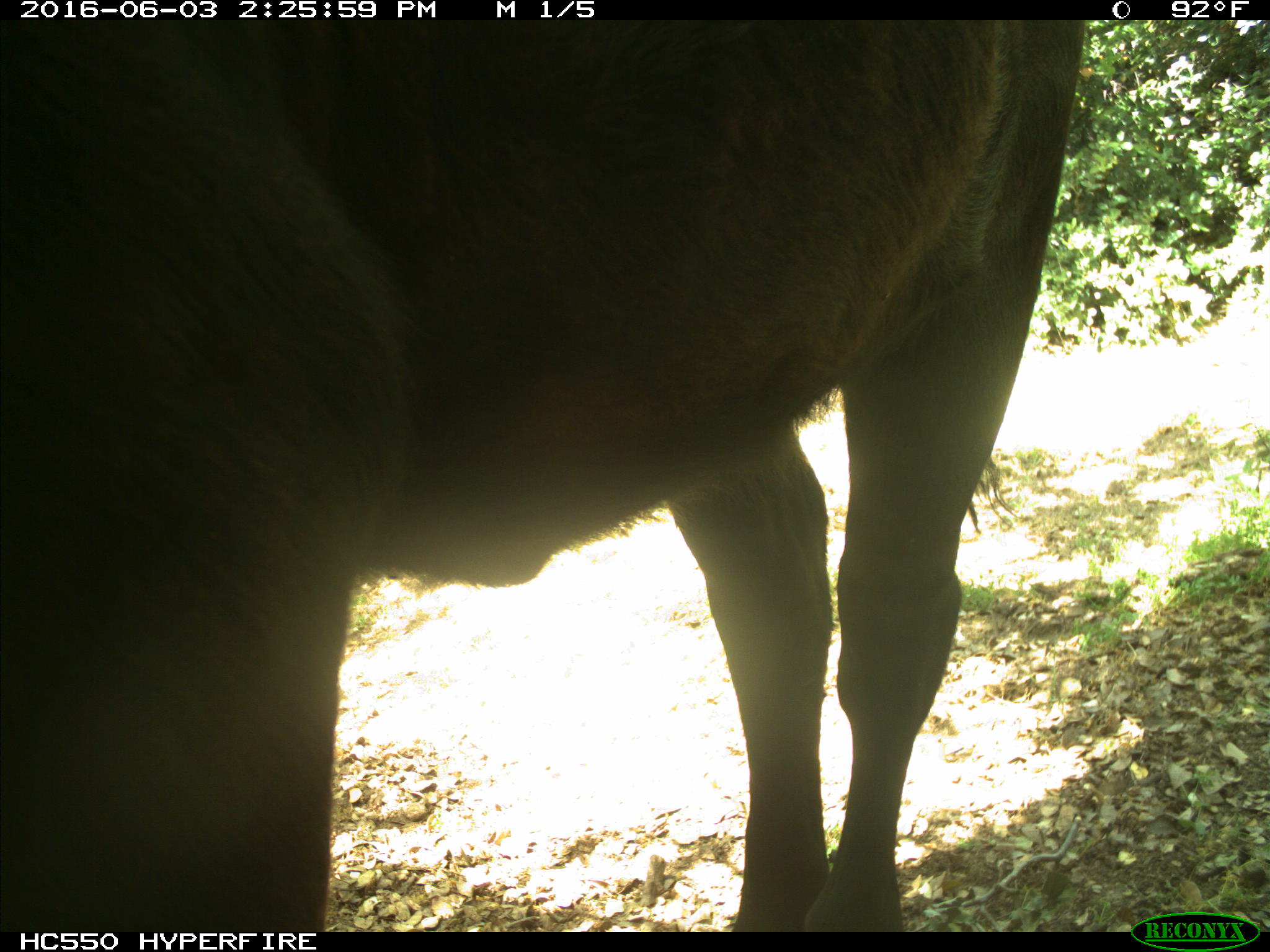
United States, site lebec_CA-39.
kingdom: Animalia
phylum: Chordata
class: Mammalia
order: Artiodactyla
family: Bovidae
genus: Bos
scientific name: Bos taurus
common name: domestic cow